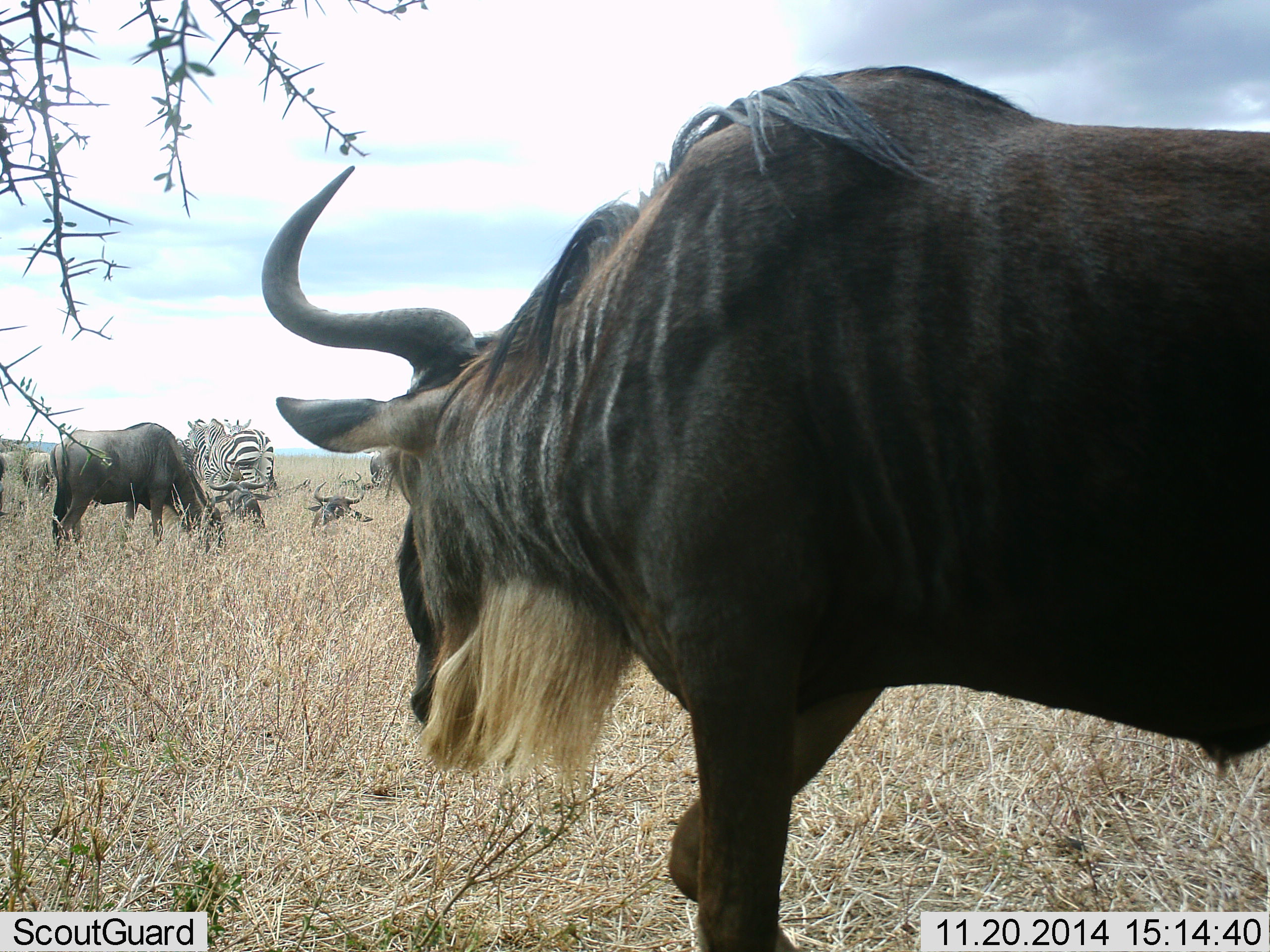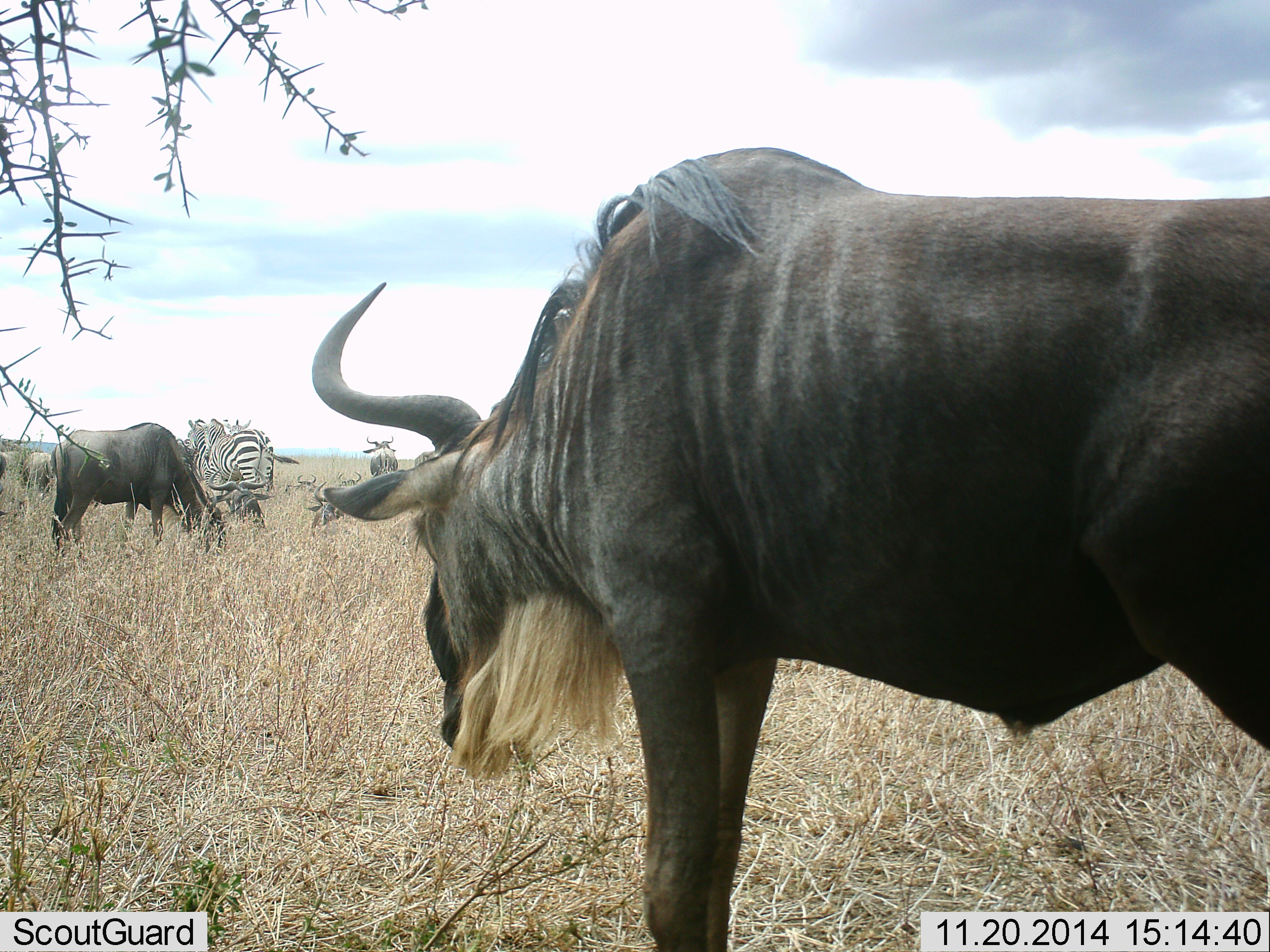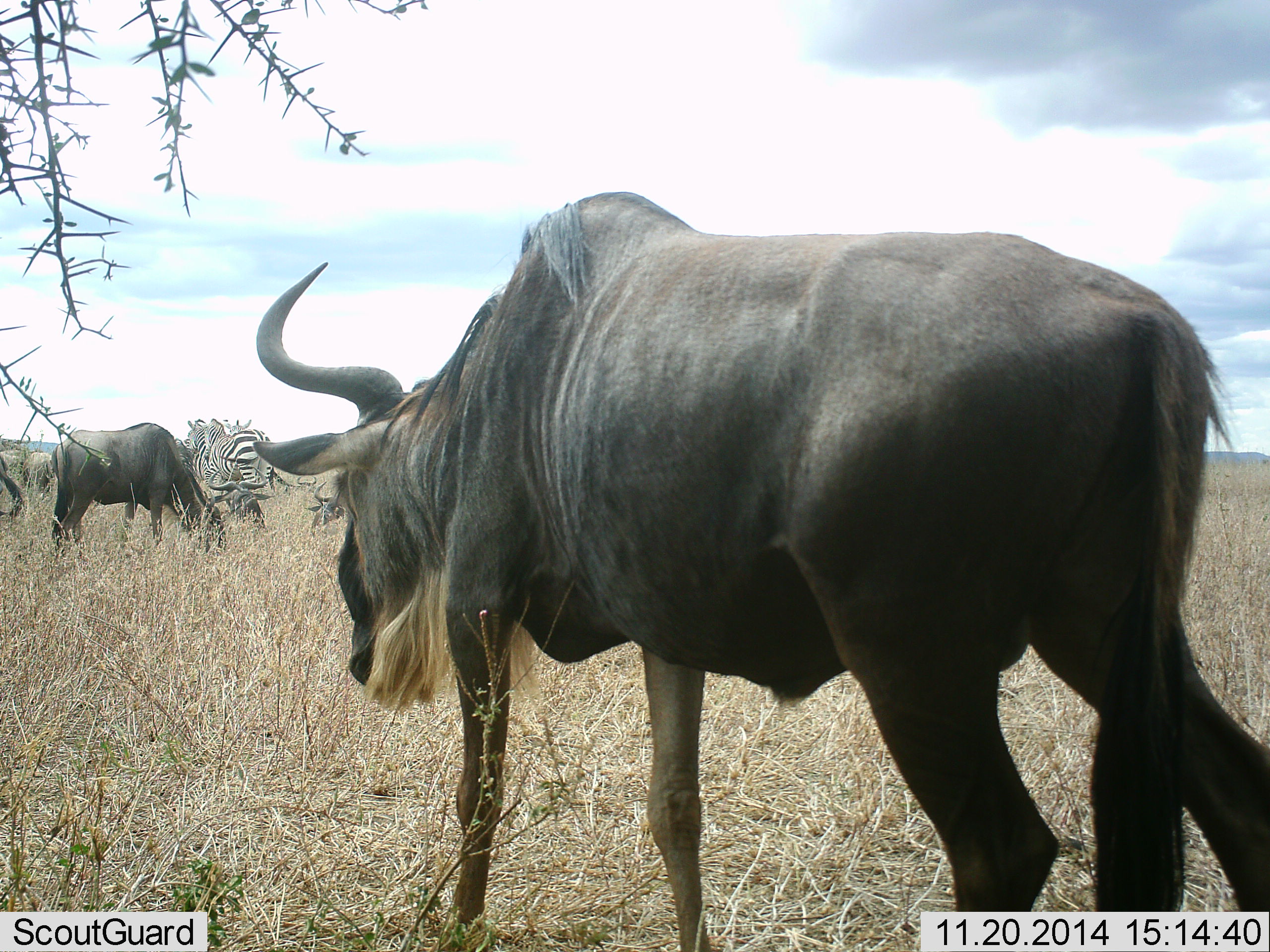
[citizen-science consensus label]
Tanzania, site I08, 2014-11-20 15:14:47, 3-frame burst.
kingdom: Animalia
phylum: Chordata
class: Mammalia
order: Artiodactyla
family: Bovidae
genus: Connochaetes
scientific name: Connochaetes taurinus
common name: blue wildebeest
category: wildebeest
Wildebeest (blue wildebeest) (Connochaetes taurinus), count 4. Behavior (volunteer vote fractions): standing 73%, resting 36%, moving 55%, interacting 0%. Young present (vote fraction): 0%. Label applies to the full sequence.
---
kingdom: Animalia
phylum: Chordata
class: Mammalia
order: Perissodactyla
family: Equidae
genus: Equus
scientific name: Equus quagga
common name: plains zebra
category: zebra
Zebra (plains zebra) (Equus quagga), count 3. Behavior (volunteer vote fractions): standing 90%, resting 0%, moving 10%, interacting 0%. Young present (vote fraction): 0%. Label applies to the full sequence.